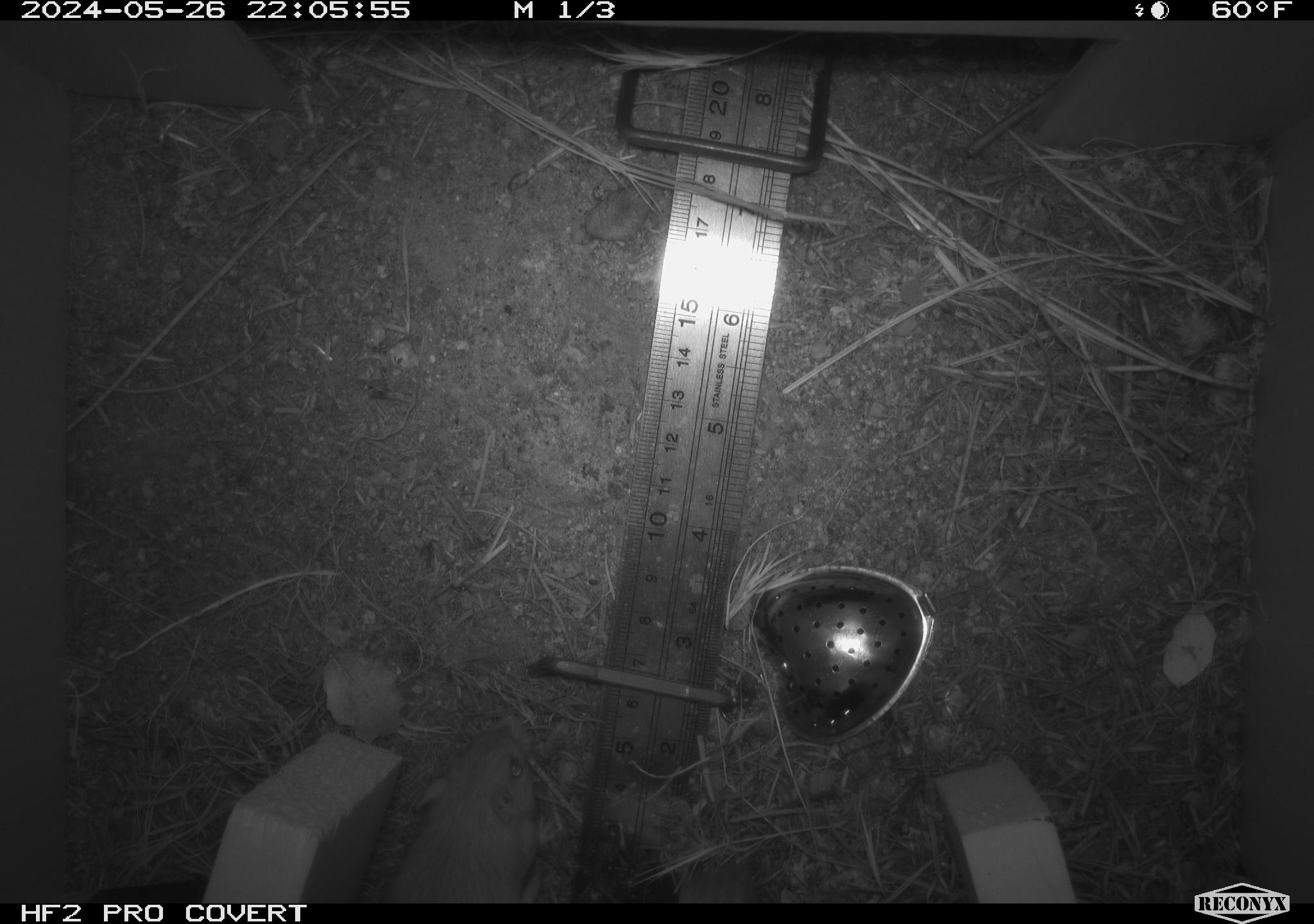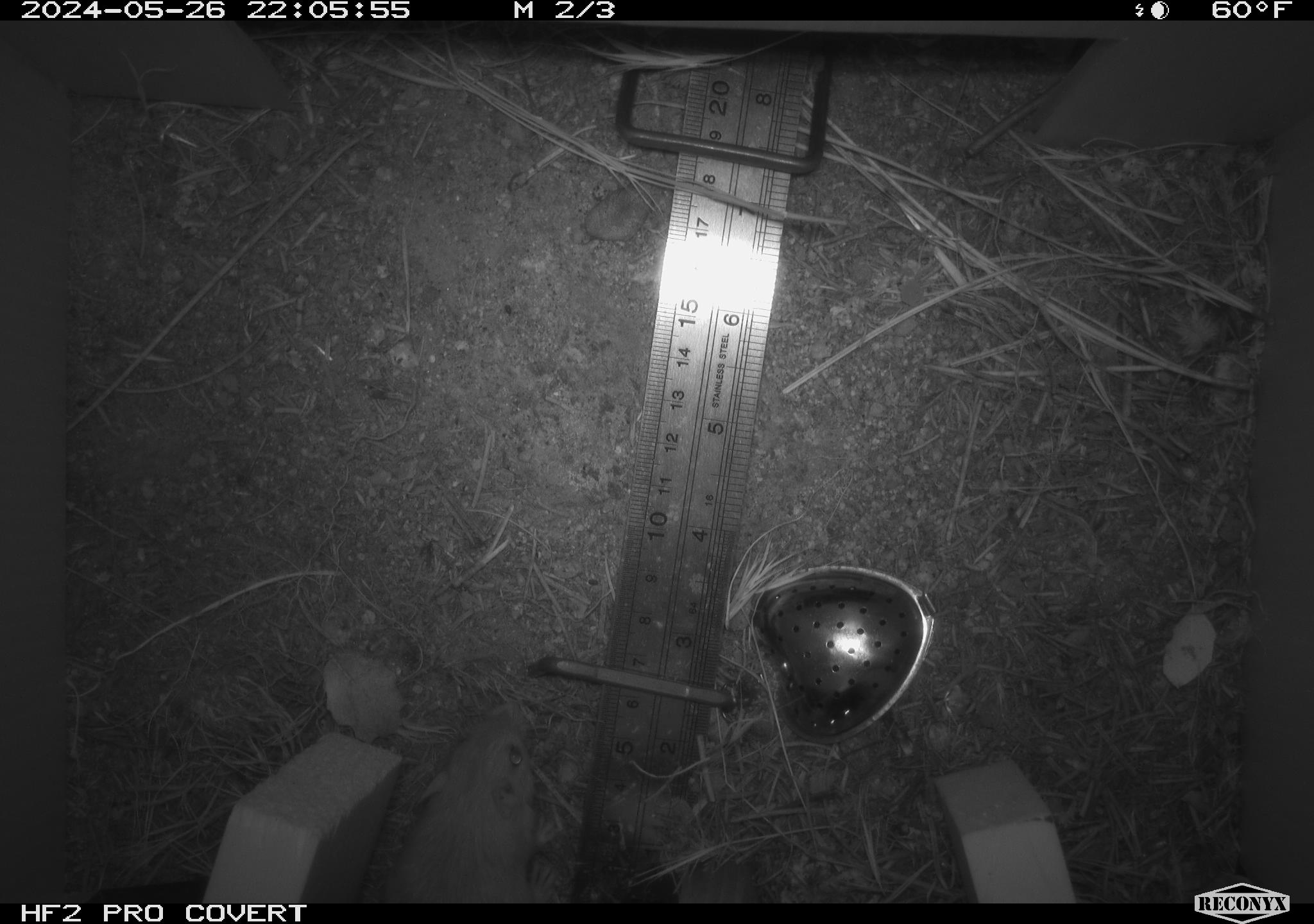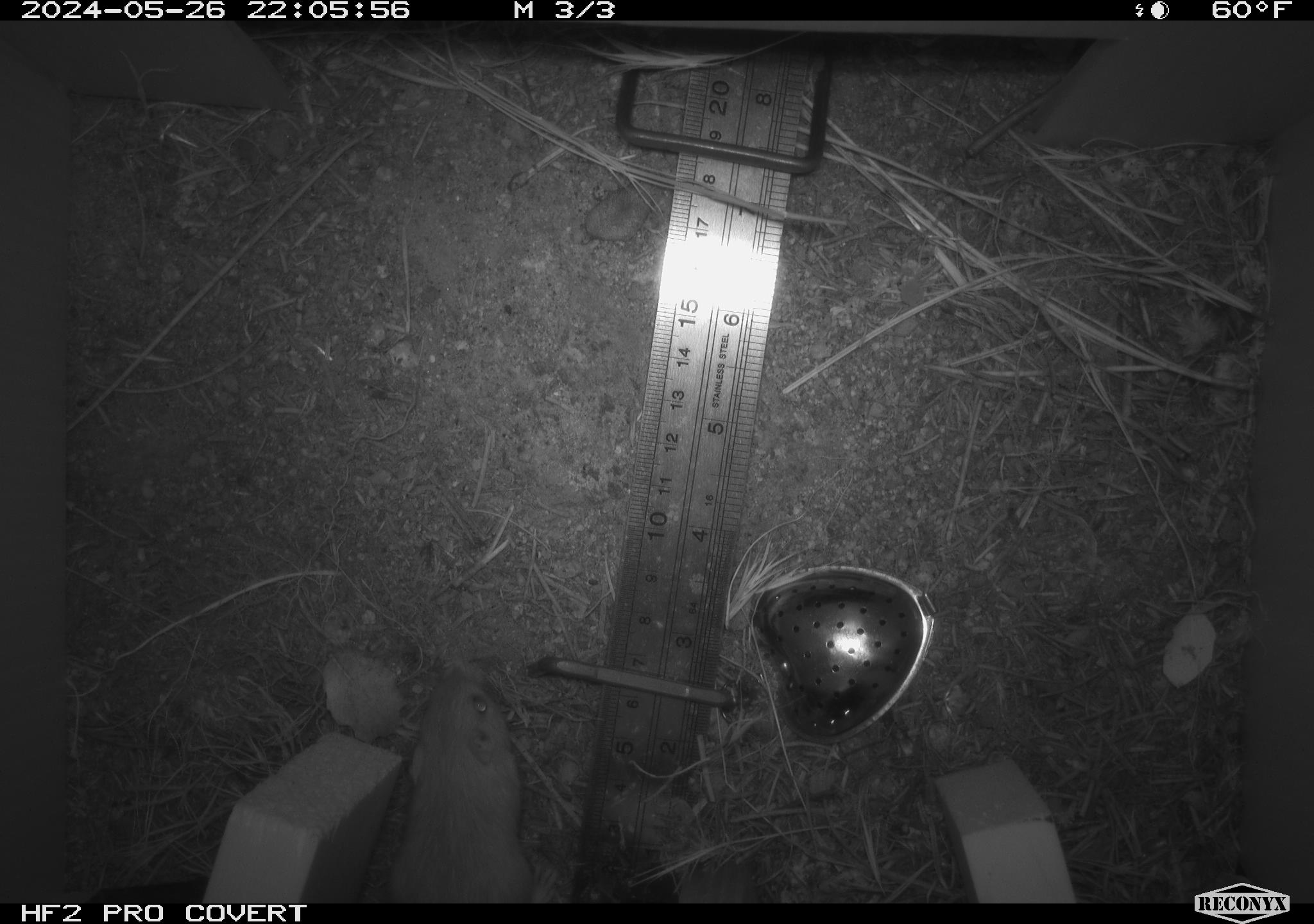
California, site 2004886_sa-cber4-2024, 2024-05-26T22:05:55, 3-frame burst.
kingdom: Animalia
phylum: Chordata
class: Mammalia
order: Rodentia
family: Heteromyidae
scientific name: Heteromyidae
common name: kangaroo rats and pocket mice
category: heteromyidae family